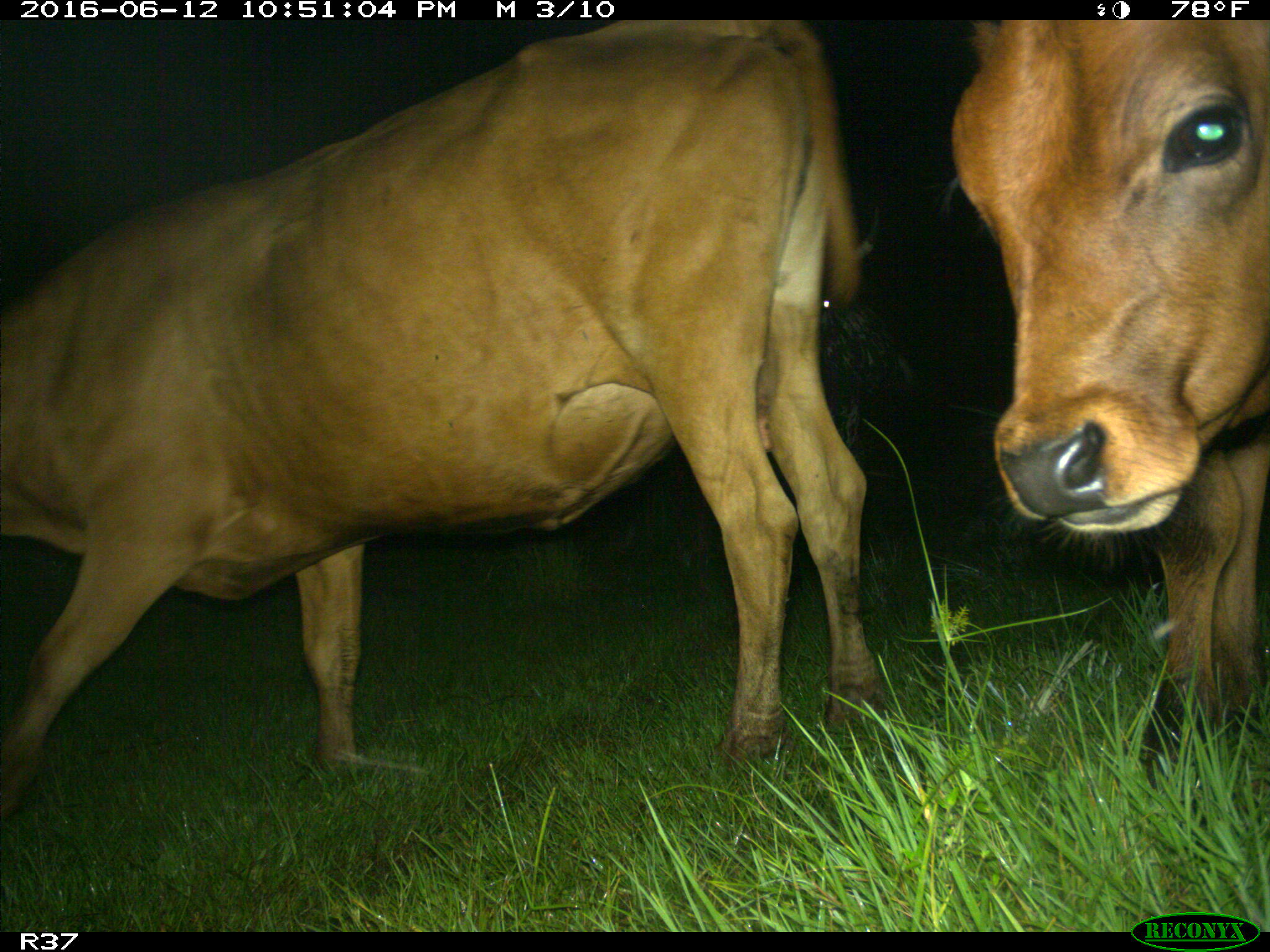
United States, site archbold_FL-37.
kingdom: Animalia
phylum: Chordata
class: Mammalia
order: Artiodactyla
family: Bovidae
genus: Bos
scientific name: Bos taurus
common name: domestic cow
Bos taurus (domestic cow).